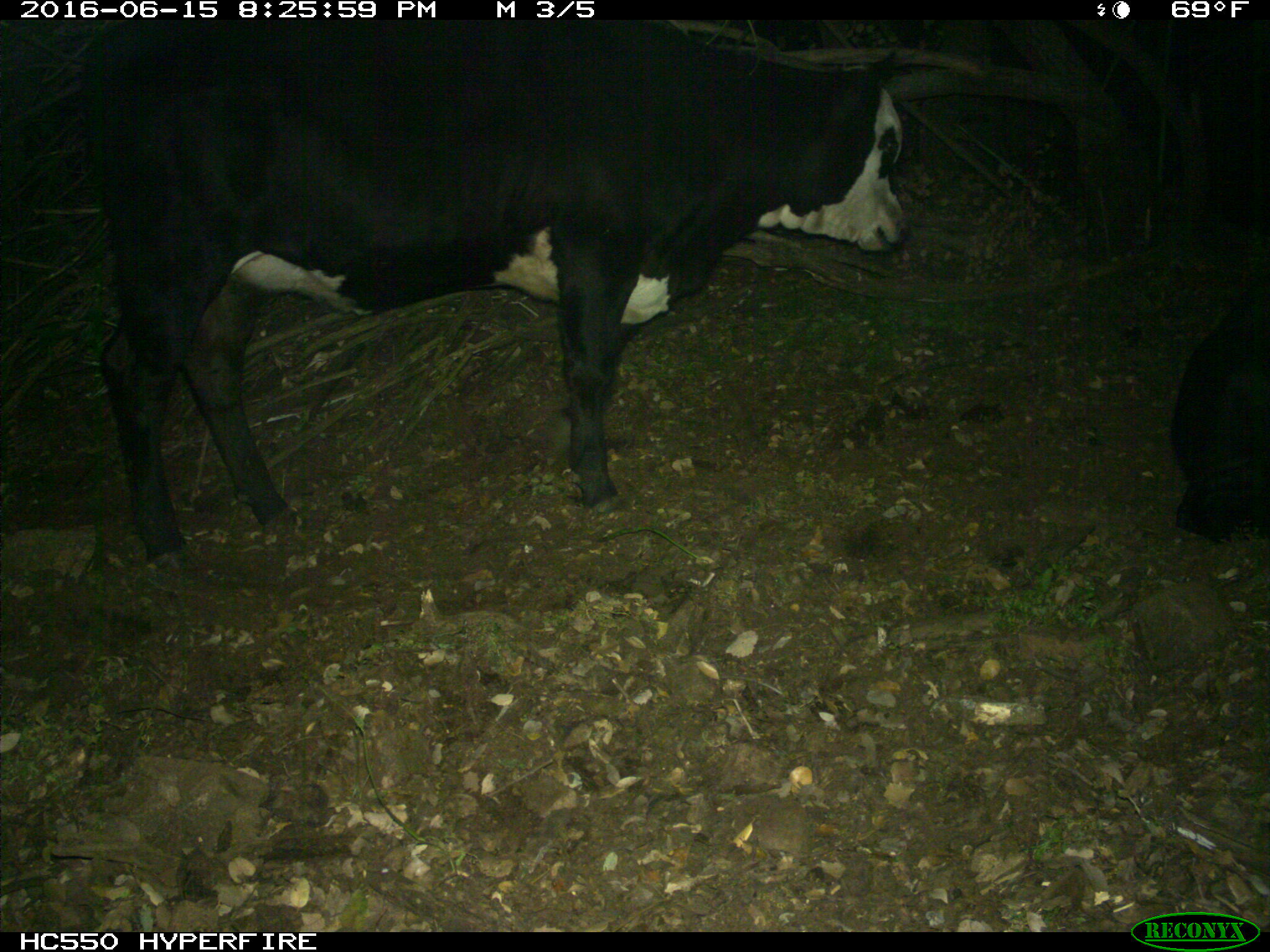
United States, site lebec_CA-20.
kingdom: Animalia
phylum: Chordata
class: Mammalia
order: Artiodactyla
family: Bovidae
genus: Bos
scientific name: Bos taurus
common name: domestic cow